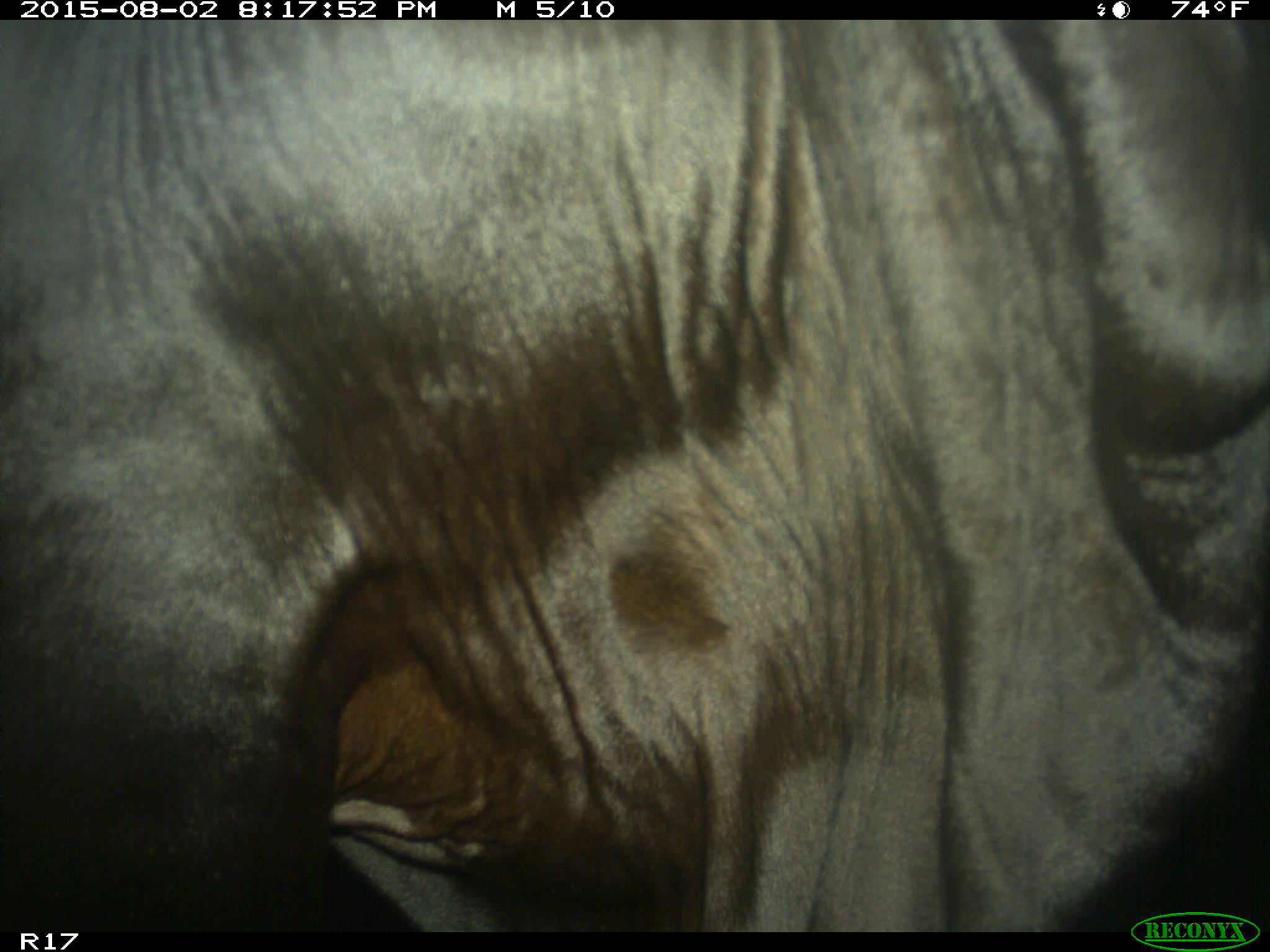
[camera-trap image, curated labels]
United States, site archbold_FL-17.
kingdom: Animalia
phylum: Chordata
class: Mammalia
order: Artiodactyla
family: Bovidae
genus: Bos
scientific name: Bos taurus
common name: domestic cow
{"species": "Bos taurus (domestic cow)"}